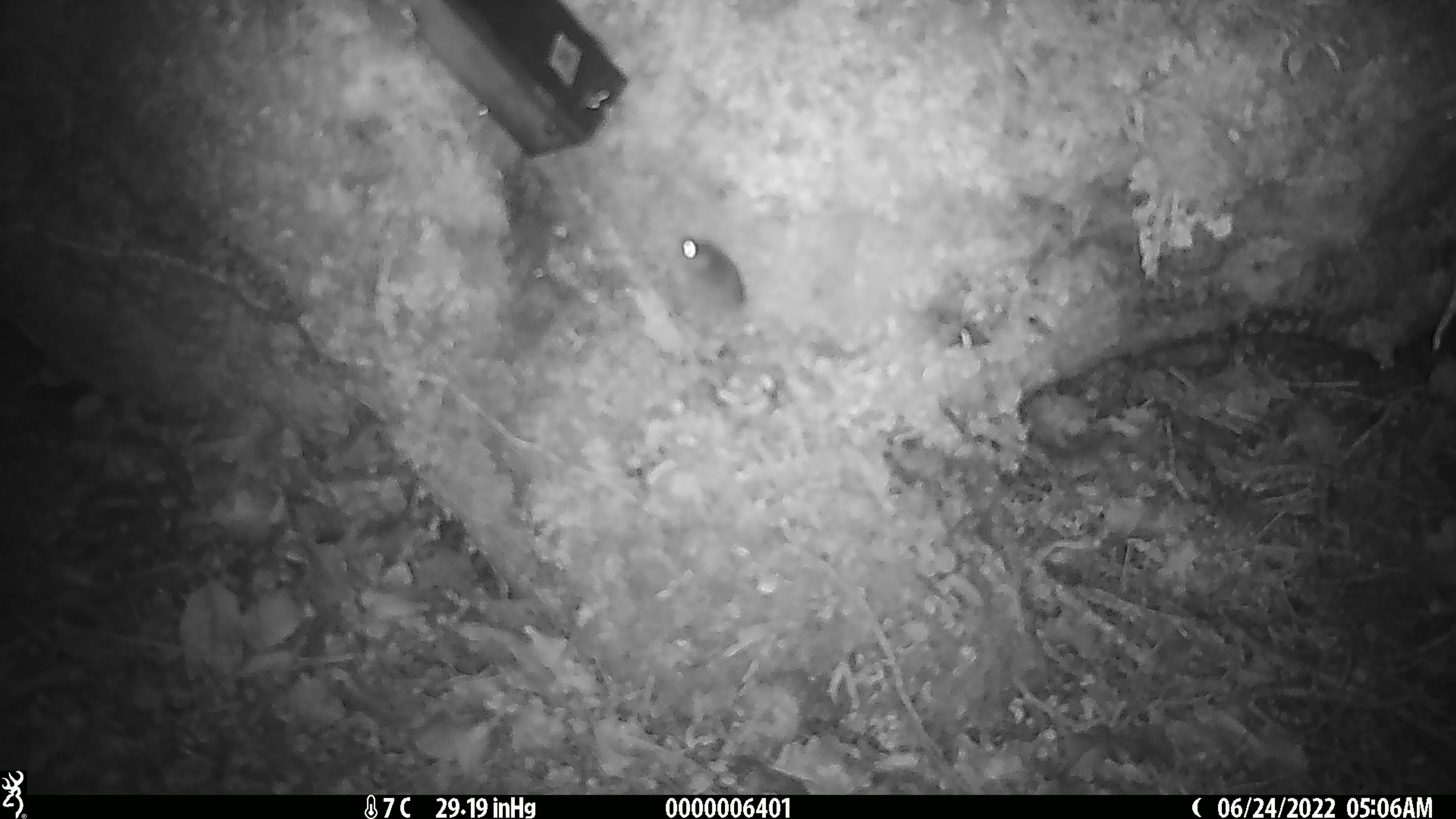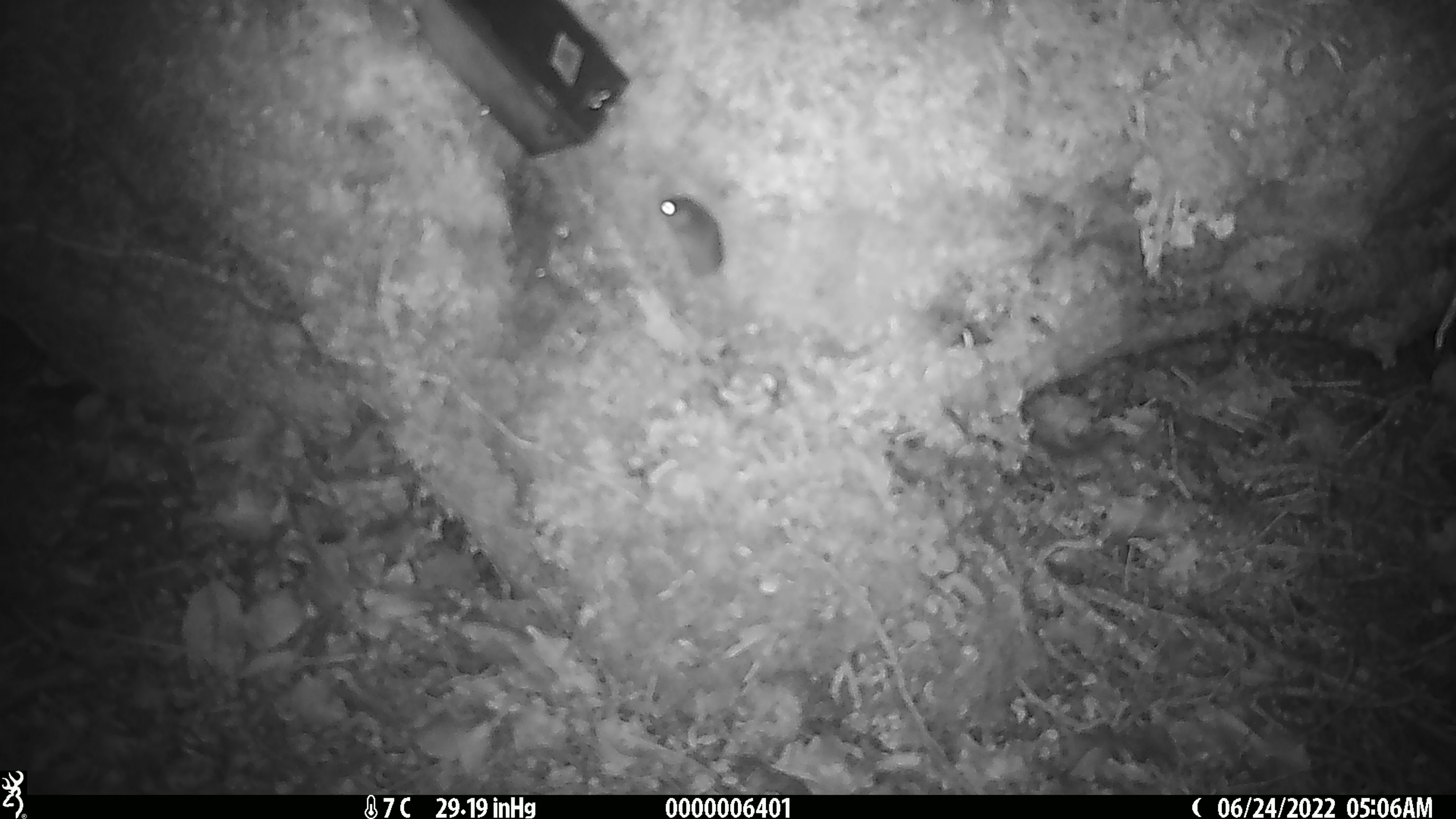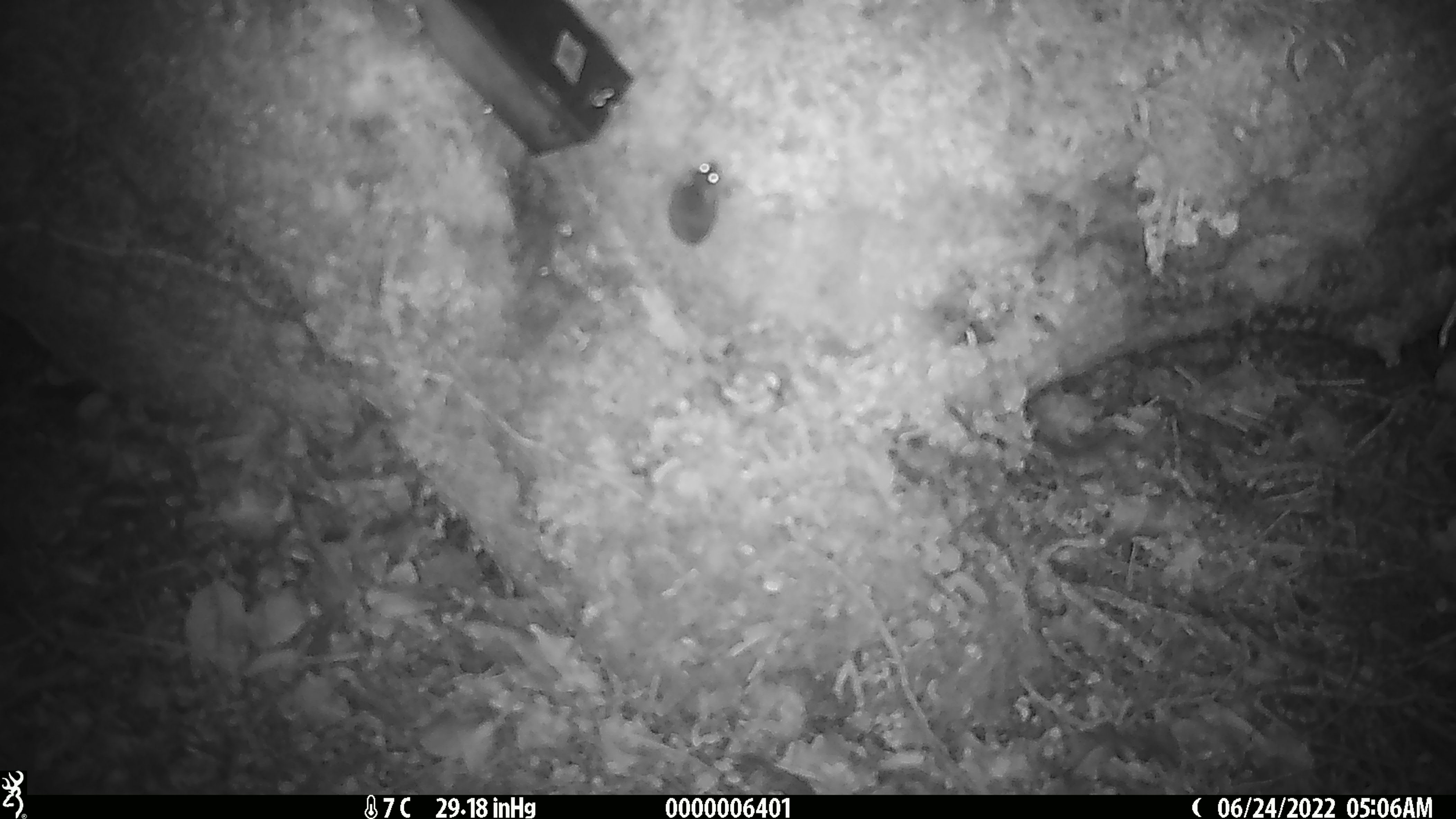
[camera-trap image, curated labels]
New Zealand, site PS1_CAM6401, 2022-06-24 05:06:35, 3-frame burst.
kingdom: Animalia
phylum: Chordata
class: Mammalia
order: Rodentia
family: Muridae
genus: Mus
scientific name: Mus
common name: mouse